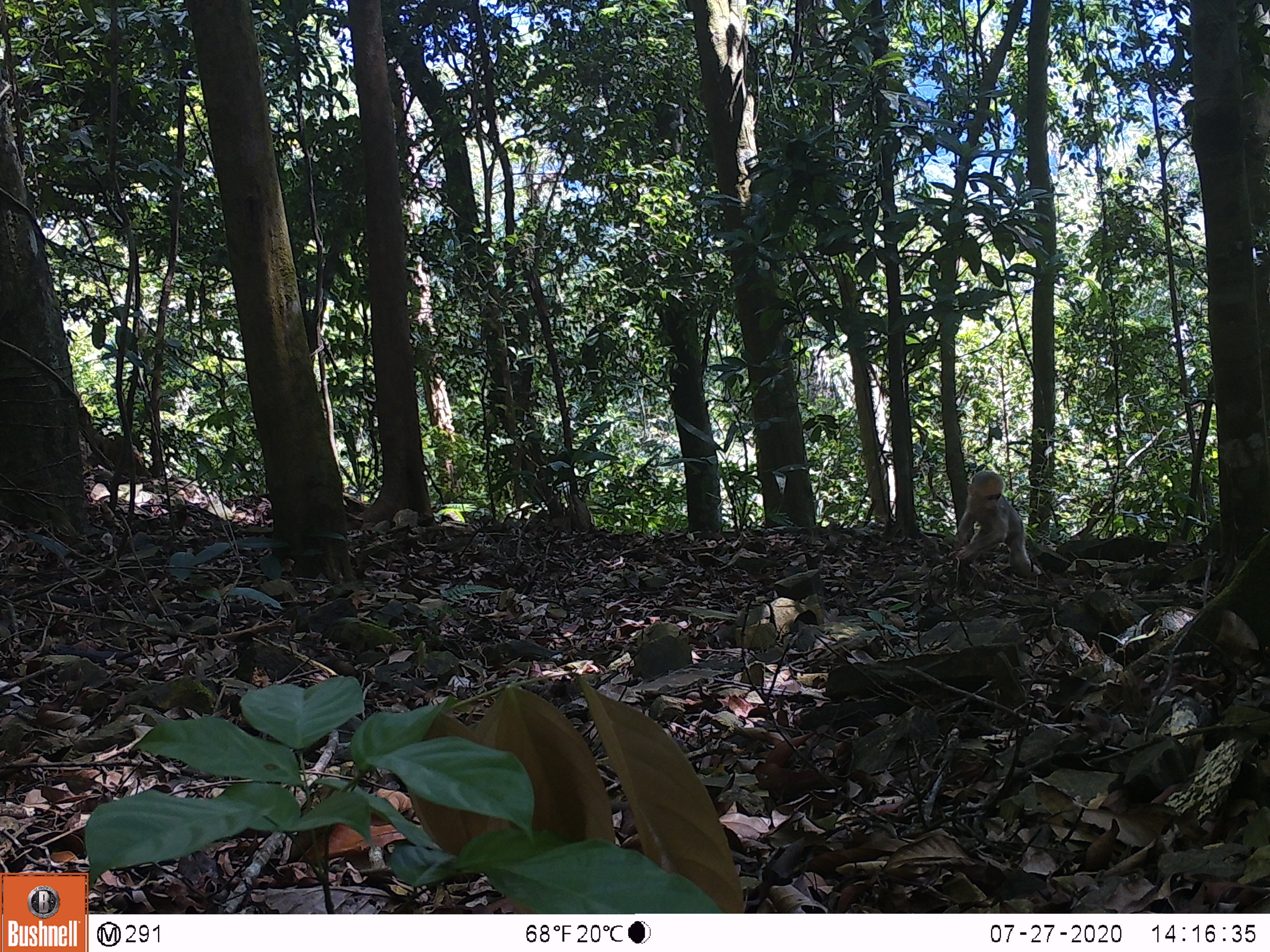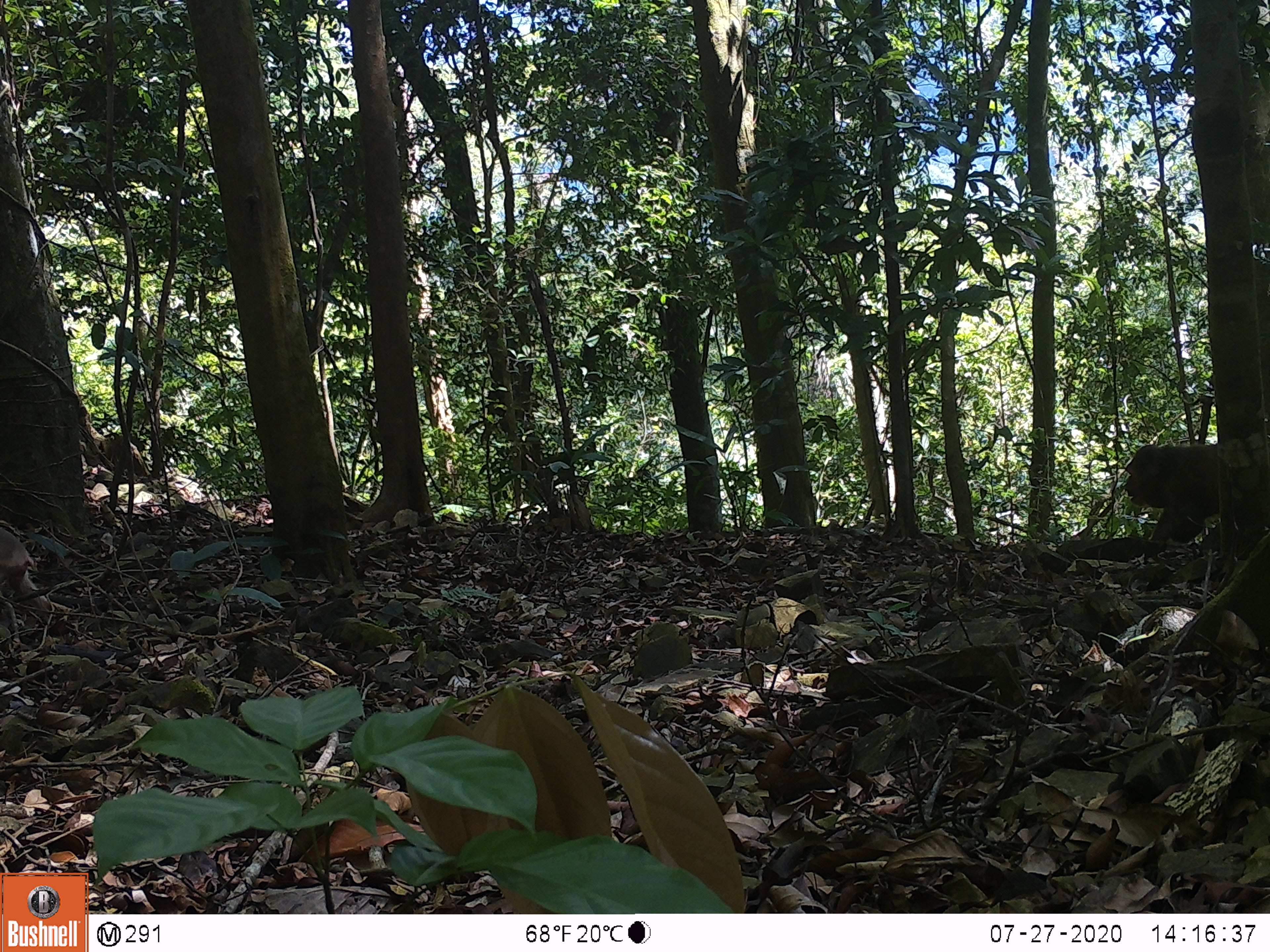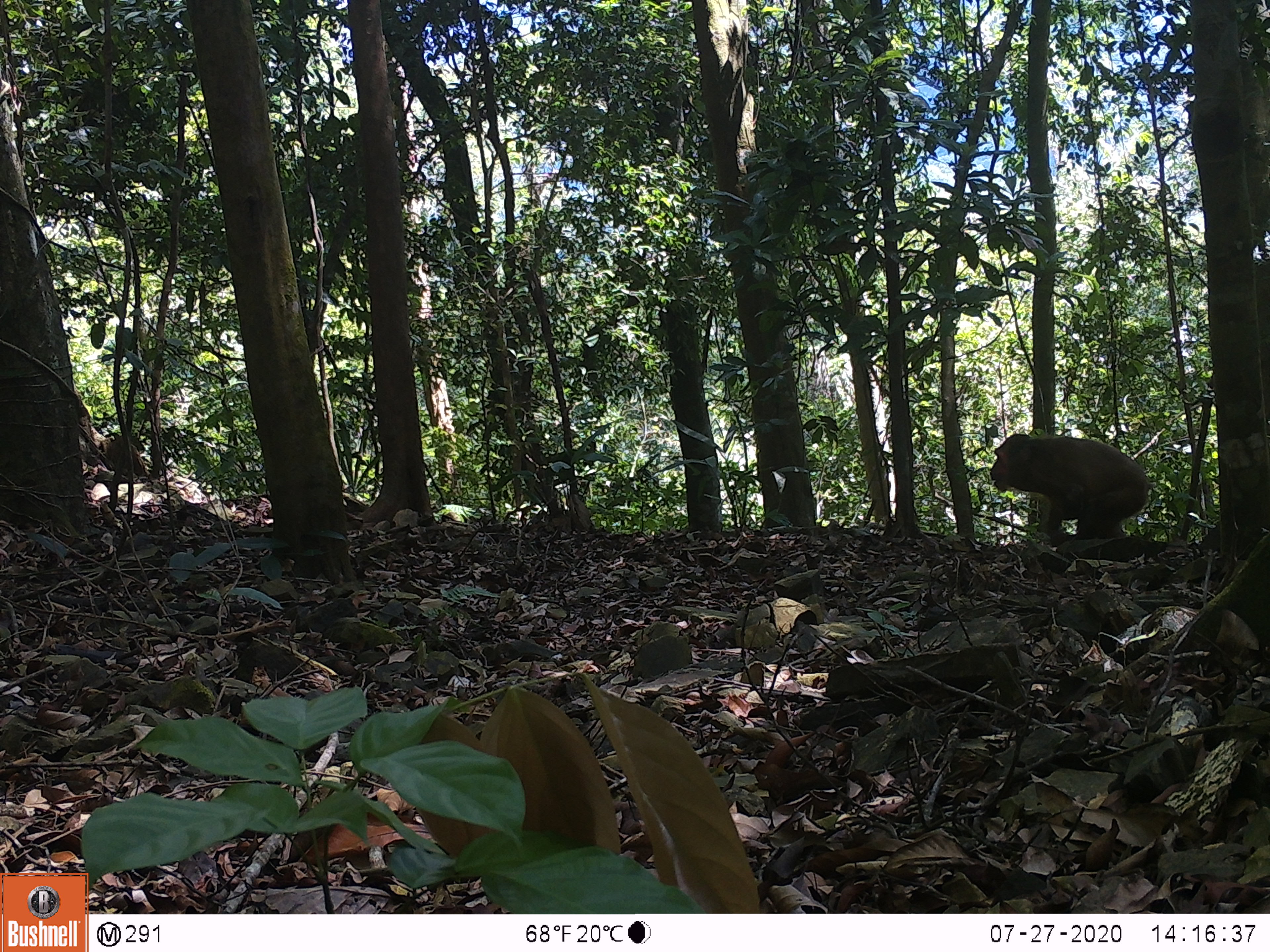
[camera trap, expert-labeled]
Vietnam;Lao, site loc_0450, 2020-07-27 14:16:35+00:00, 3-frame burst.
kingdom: Animalia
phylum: Chordata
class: Mammalia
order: Primates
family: Cercopithecidae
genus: Macaca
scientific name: Macaca arctoides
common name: stump-tailed macaque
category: stump tailed macaque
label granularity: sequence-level